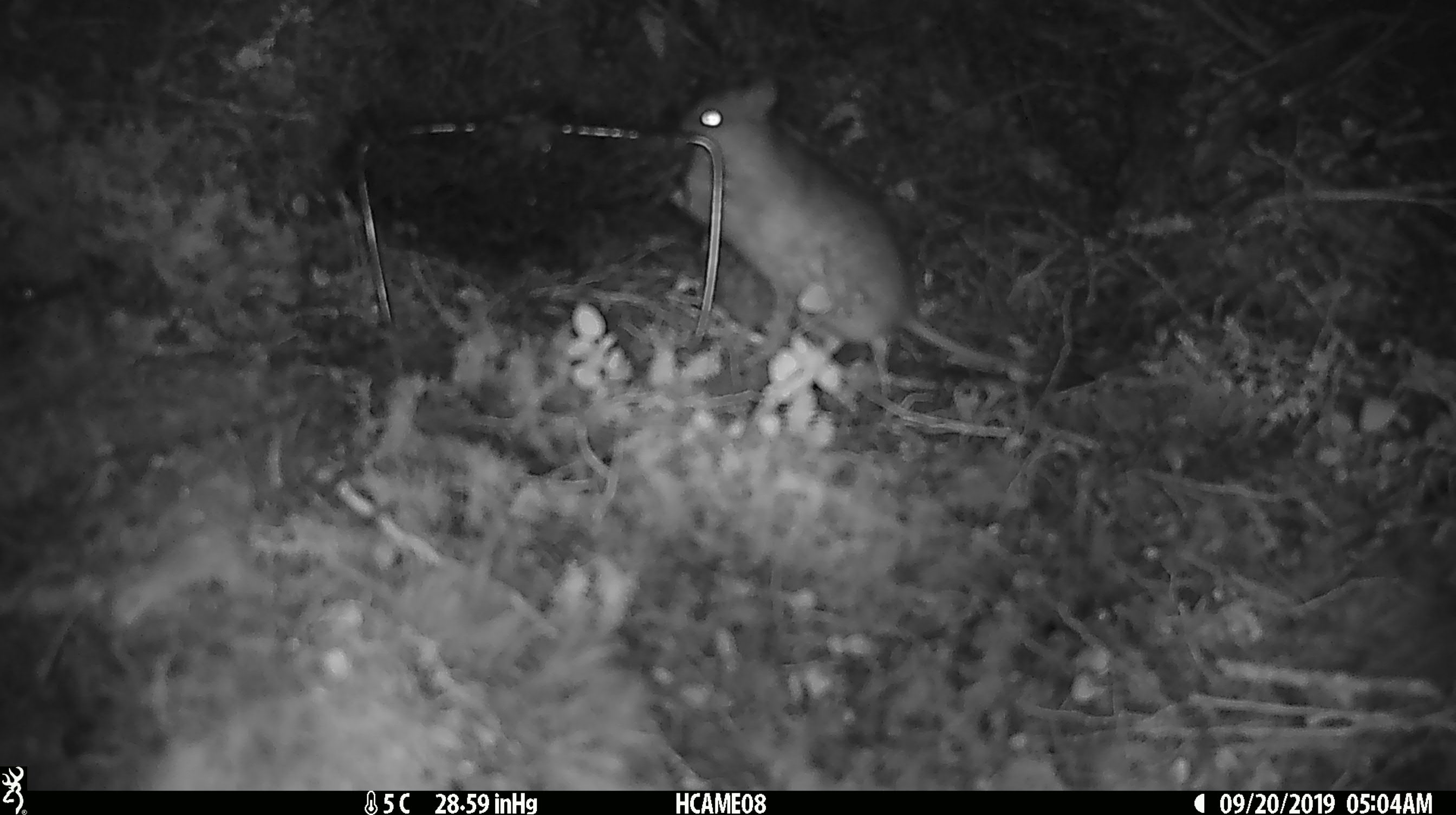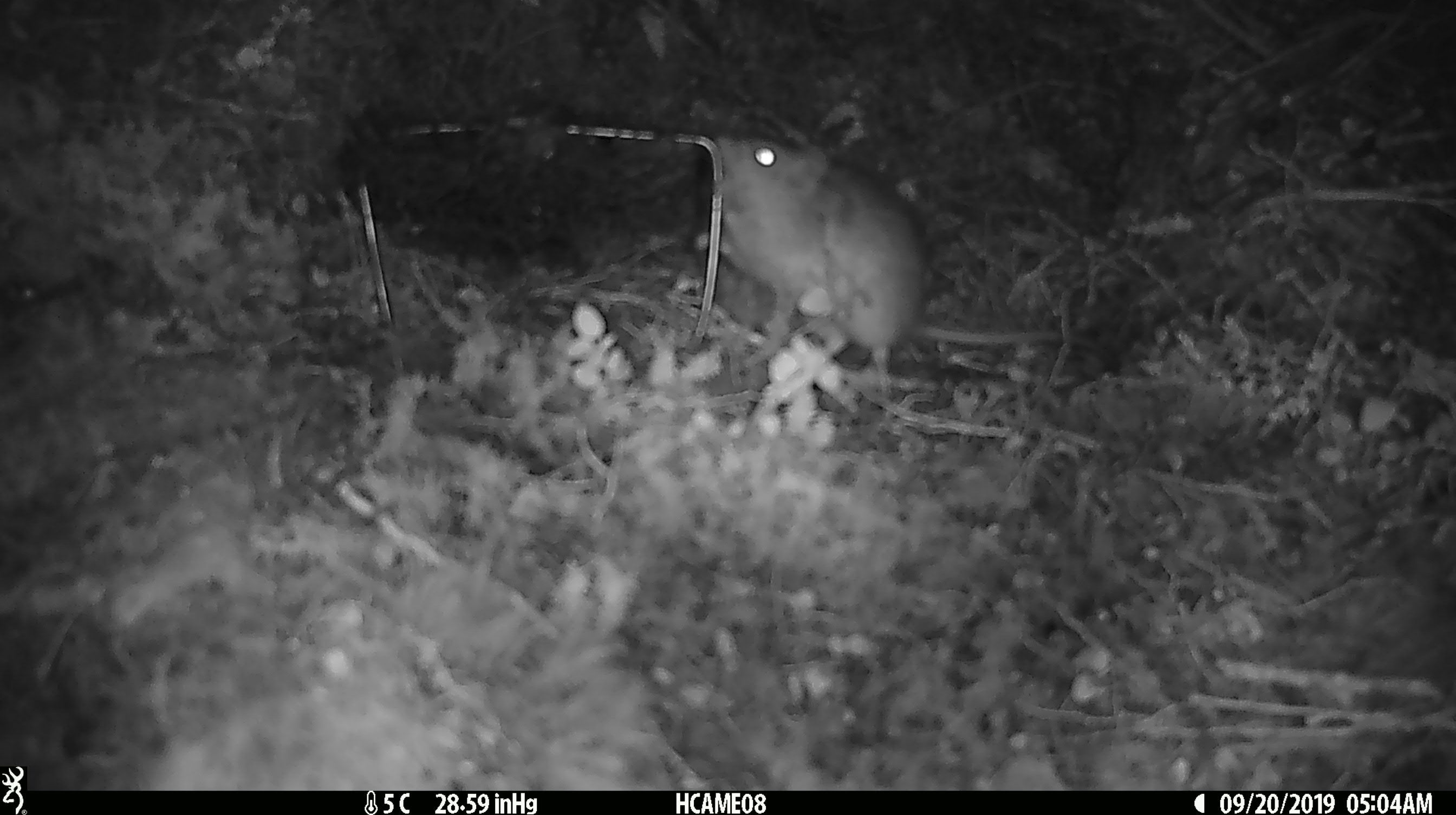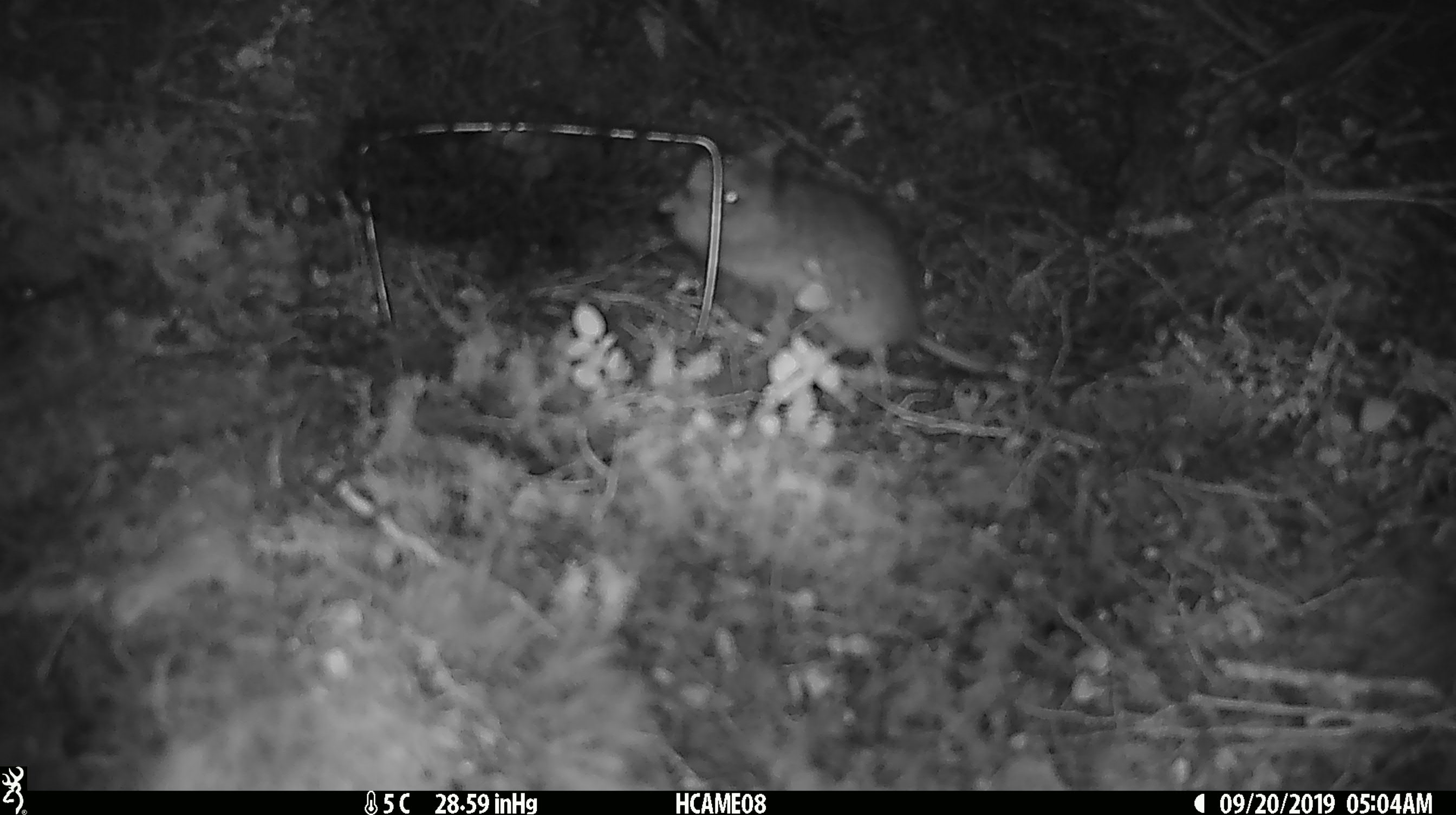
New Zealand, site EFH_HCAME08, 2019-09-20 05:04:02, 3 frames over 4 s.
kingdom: Animalia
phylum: Chordata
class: Mammalia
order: Rodentia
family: Muridae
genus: Rattus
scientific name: Rattus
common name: rat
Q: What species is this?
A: Rat (Rattus).